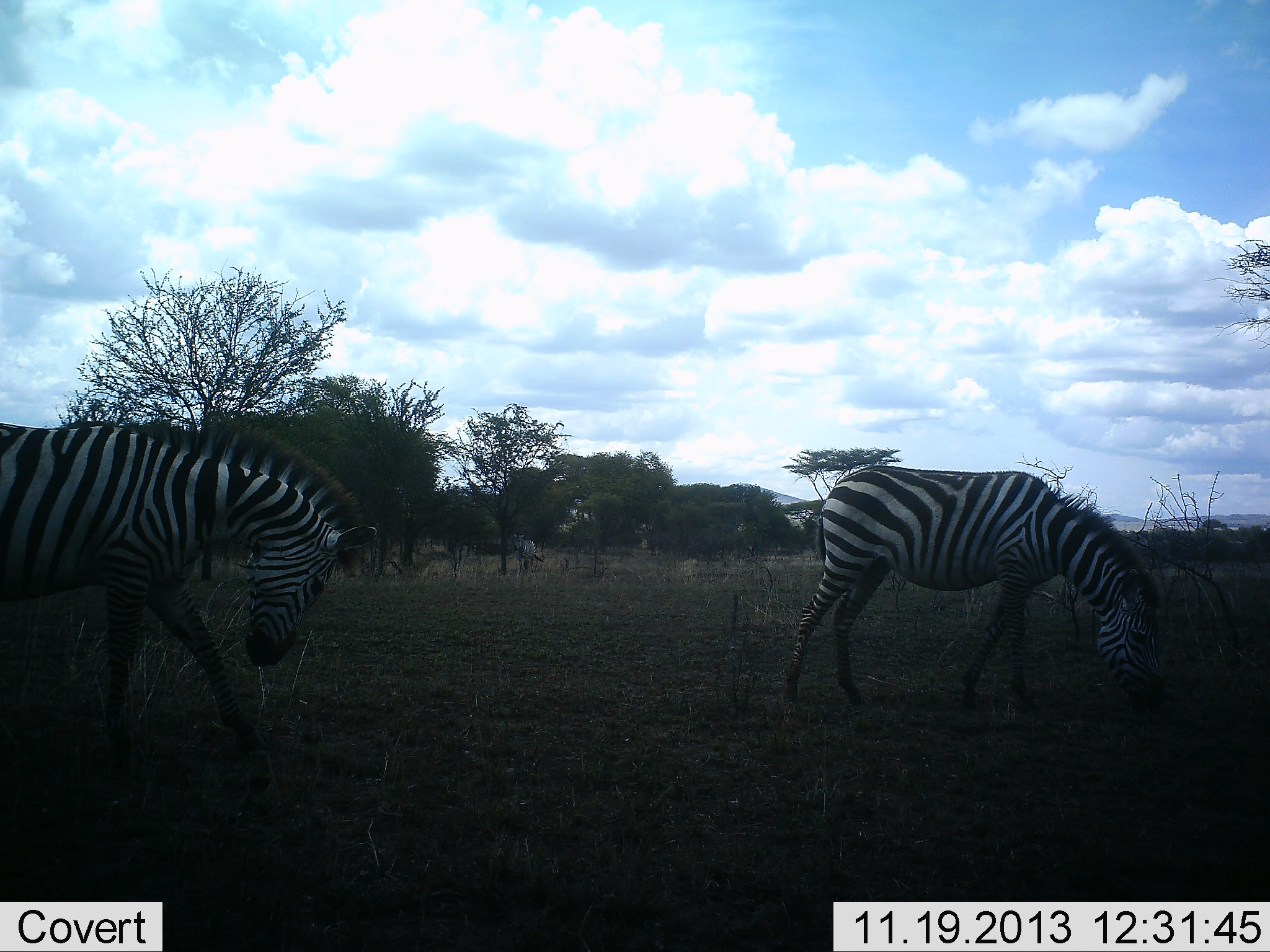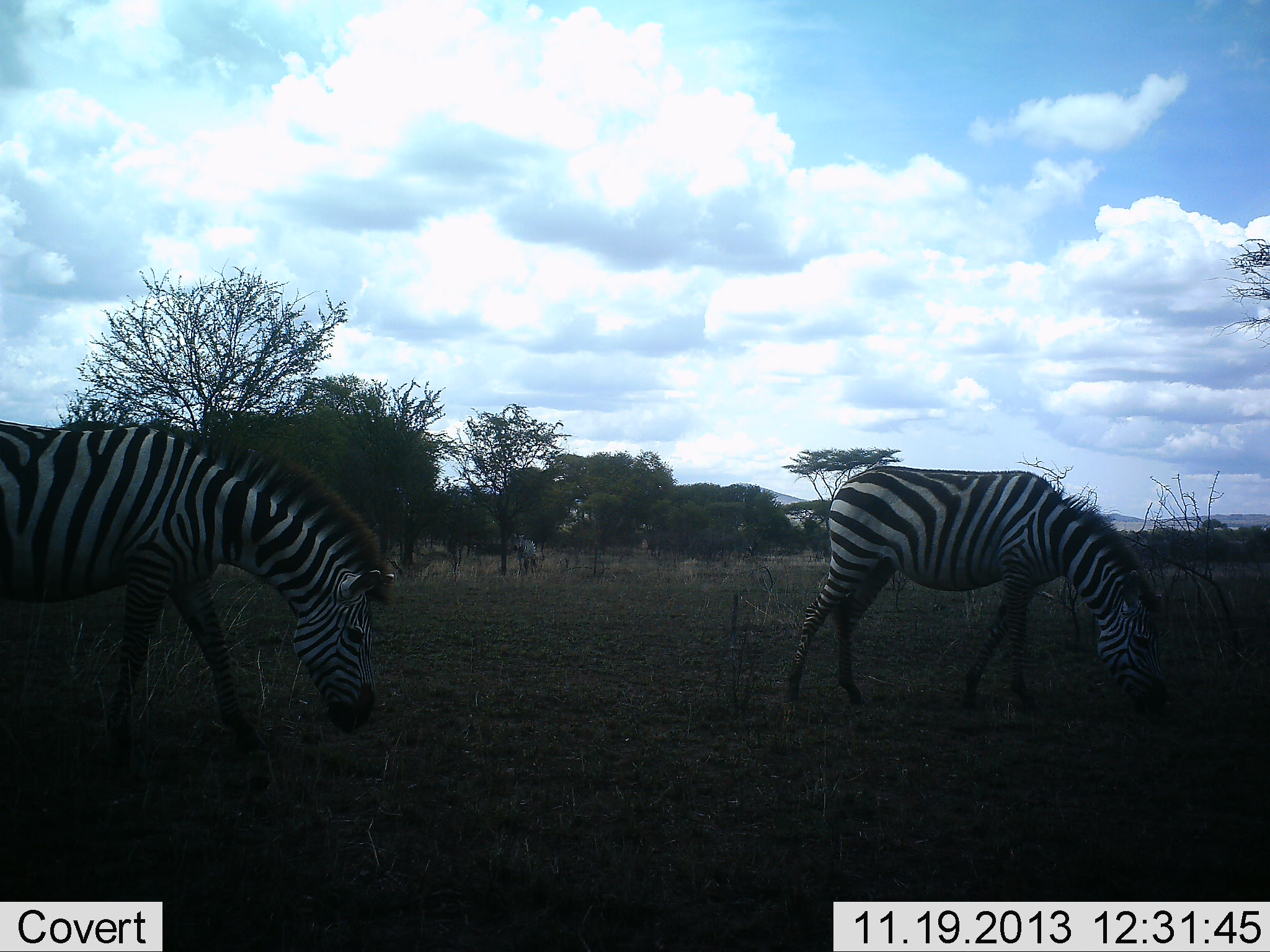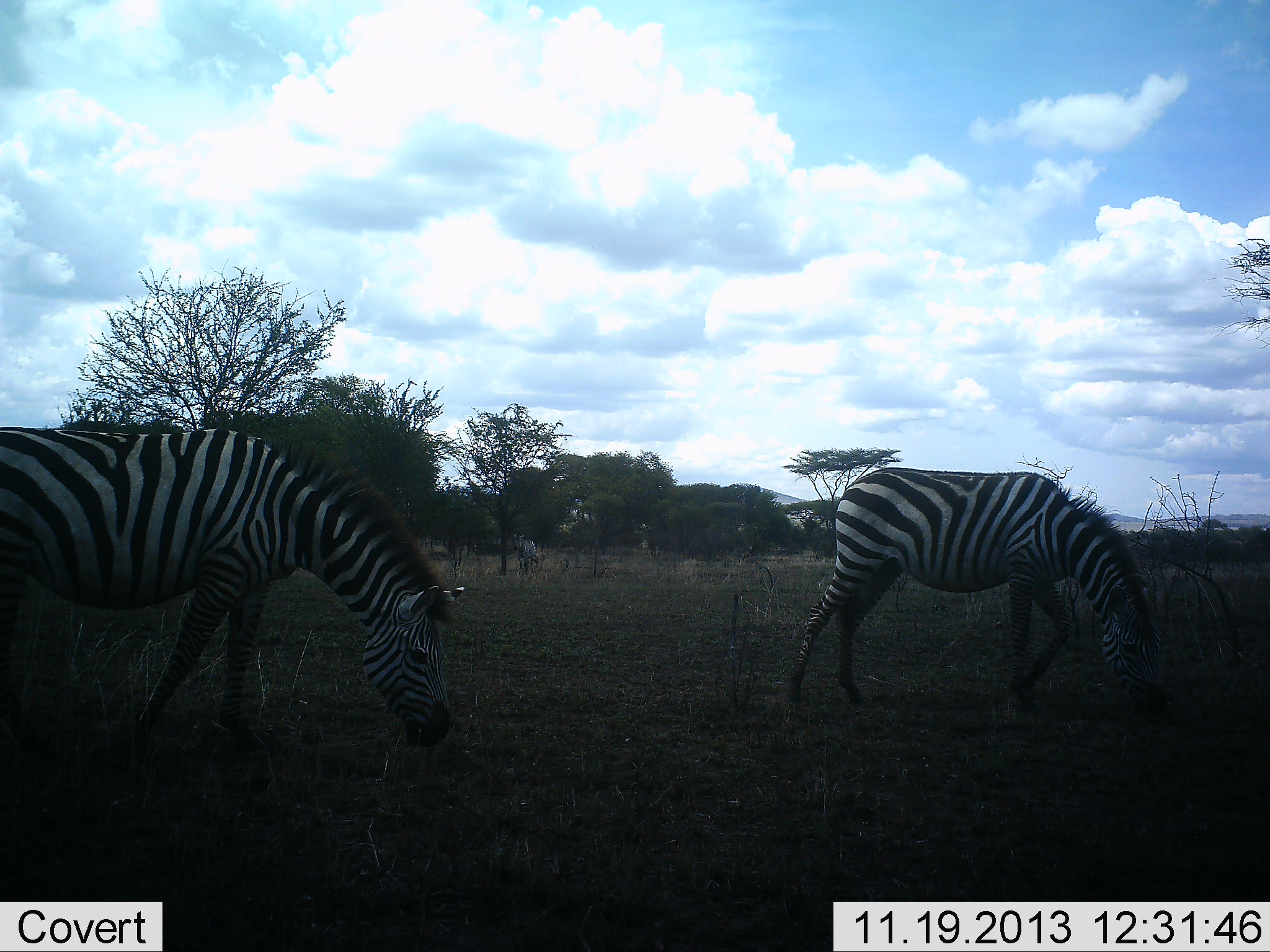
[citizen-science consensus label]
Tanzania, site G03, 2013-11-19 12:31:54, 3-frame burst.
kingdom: Animalia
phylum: Chordata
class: Mammalia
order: Perissodactyla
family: Equidae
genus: Equus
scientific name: Equus quagga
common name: plains zebra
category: zebra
Zebra (plains zebra) (Equus quagga), count 2. Behavior (volunteer vote fractions): standing 36%, resting 0%, moving 0%, interacting 0%. Young present (vote fraction): 0%. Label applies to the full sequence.